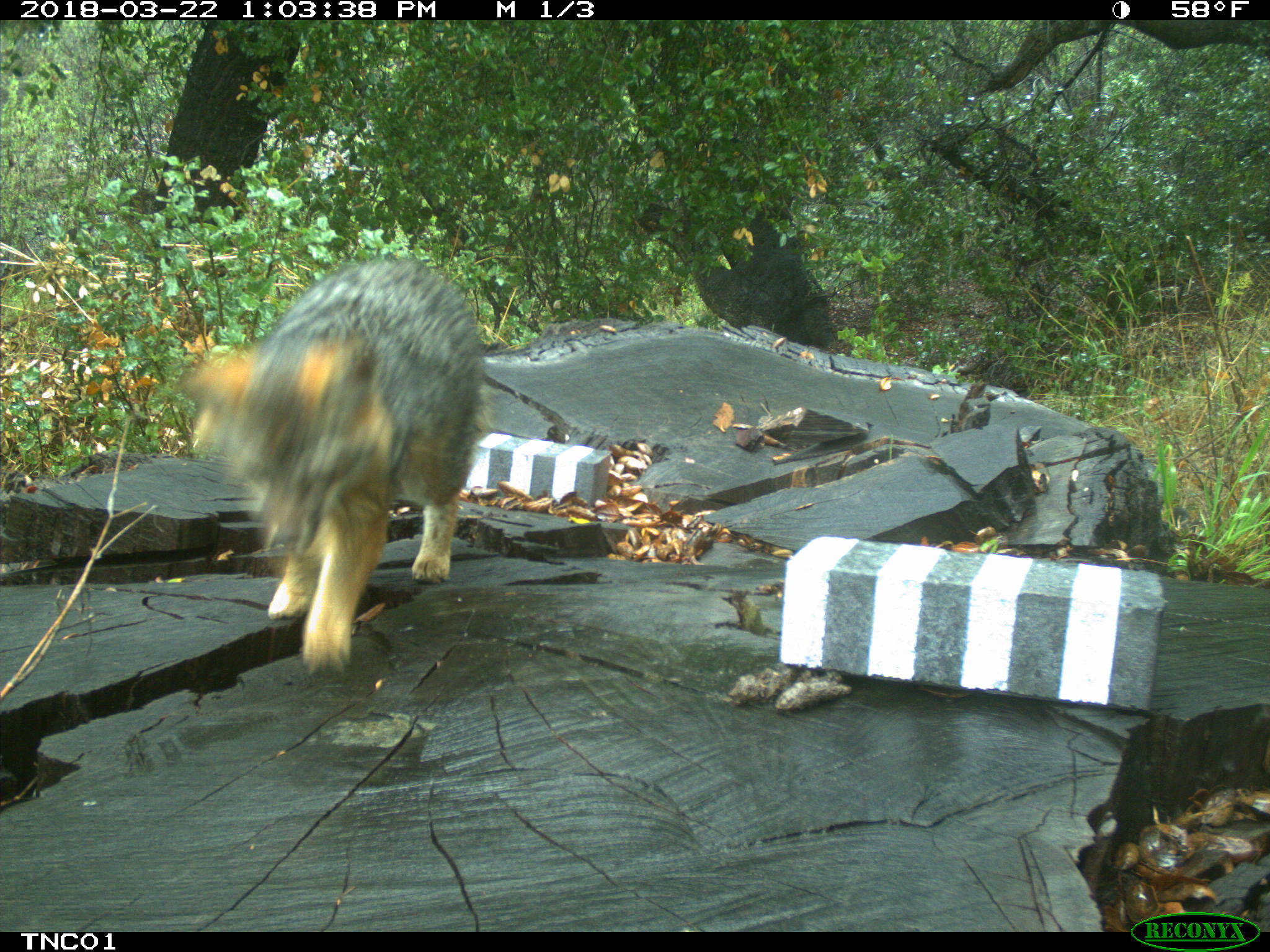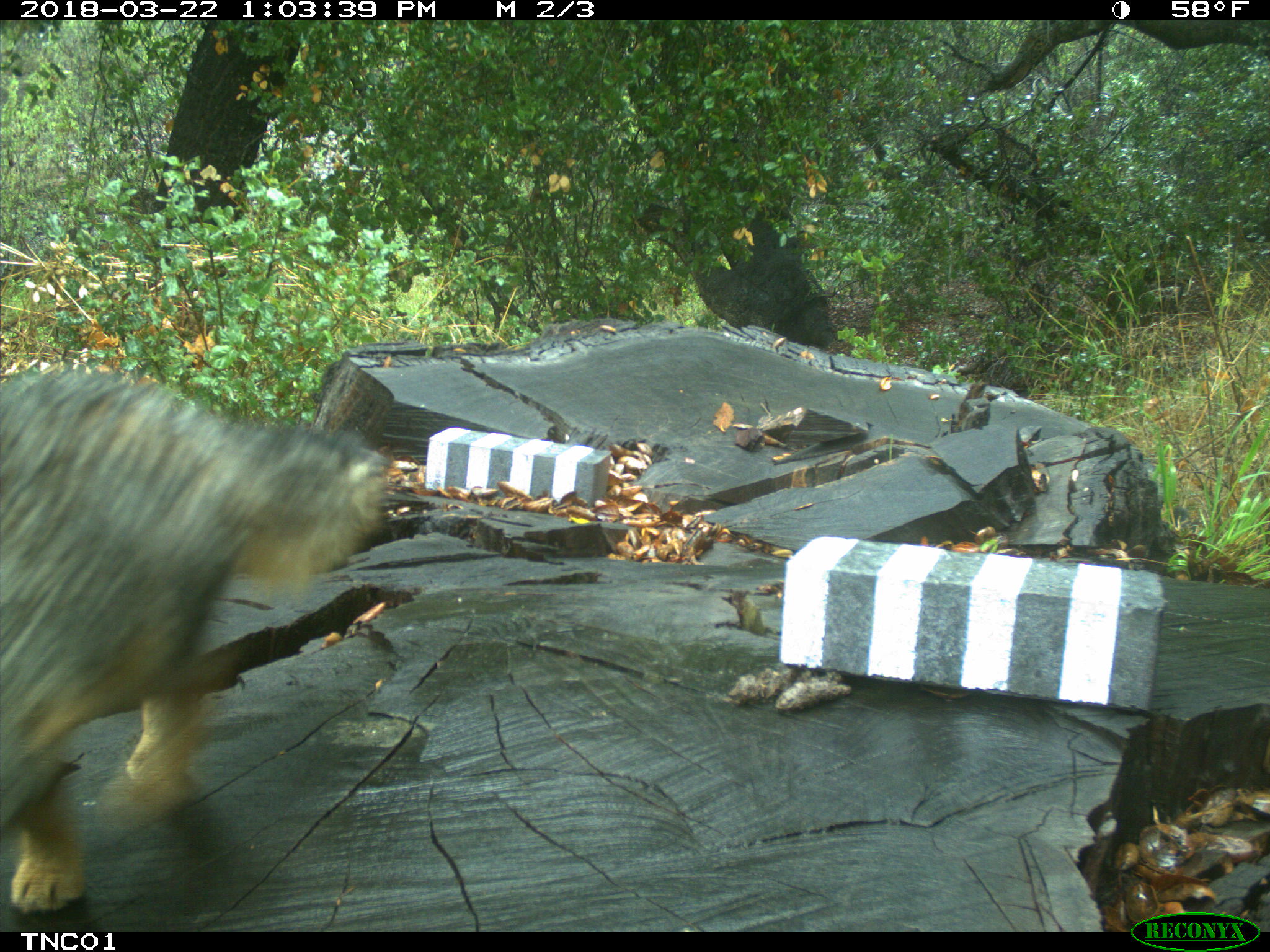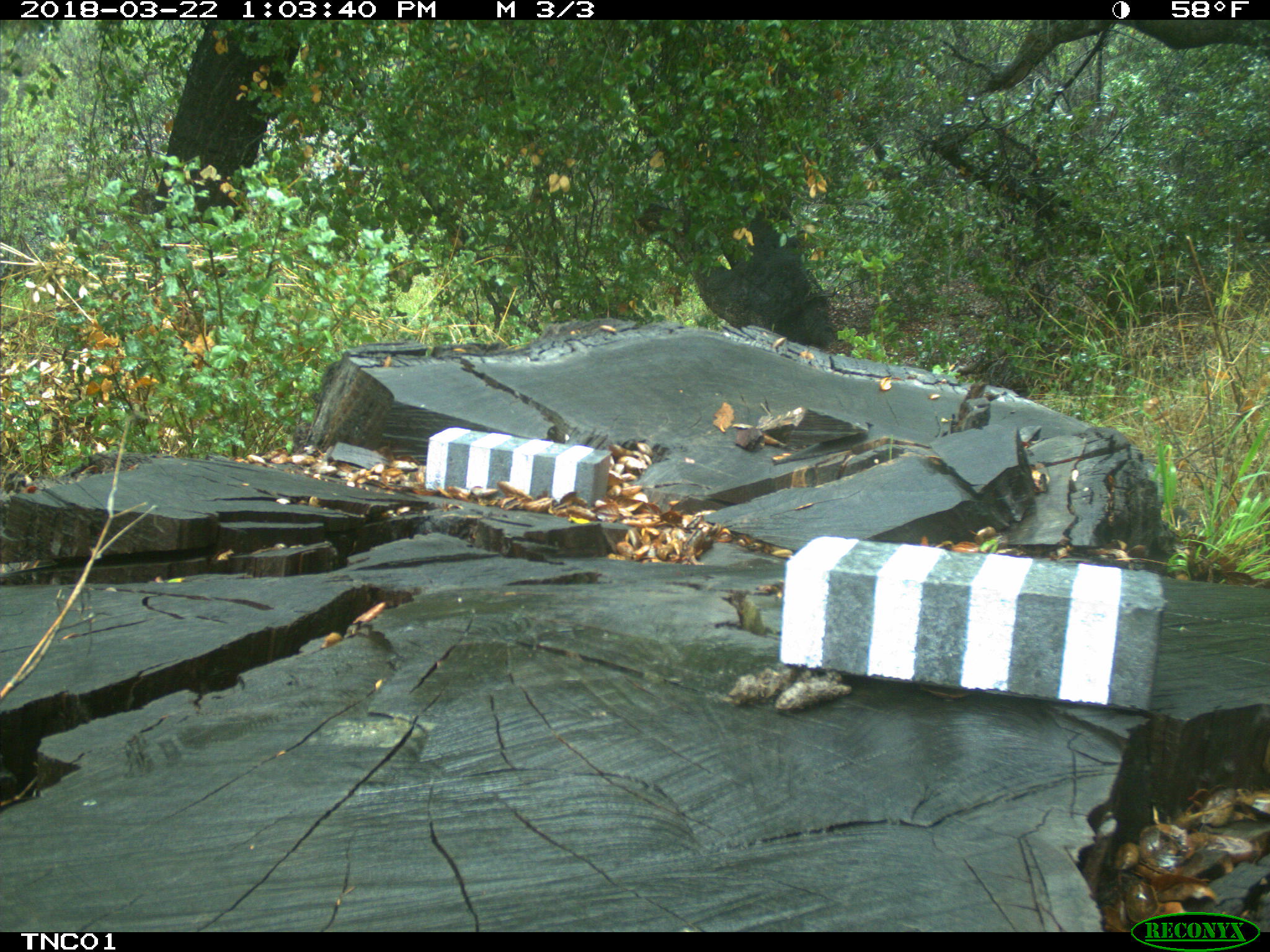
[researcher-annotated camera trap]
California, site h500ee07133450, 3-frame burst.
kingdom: Animalia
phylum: Chordata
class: Mammalia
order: Carnivora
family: Canidae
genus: Urocyon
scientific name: Urocyon littoralis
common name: island fox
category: fox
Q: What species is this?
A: Fox (island fox) (Urocyon littoralis).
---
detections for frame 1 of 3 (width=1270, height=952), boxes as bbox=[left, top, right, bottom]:
fox: bbox=[179, 259, 488, 672]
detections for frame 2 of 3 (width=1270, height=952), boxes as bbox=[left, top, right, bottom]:
fox: bbox=[0, 368, 395, 914]